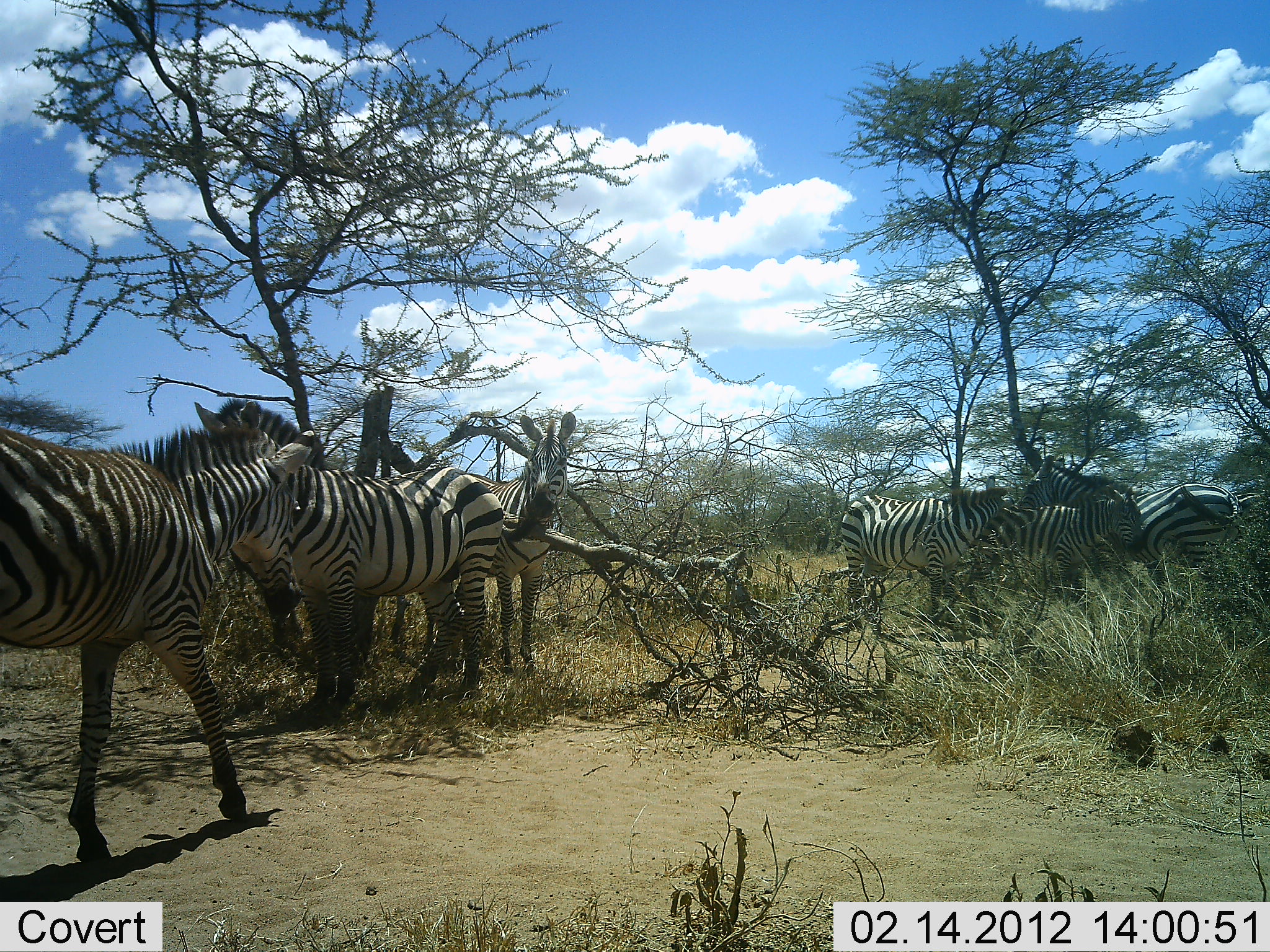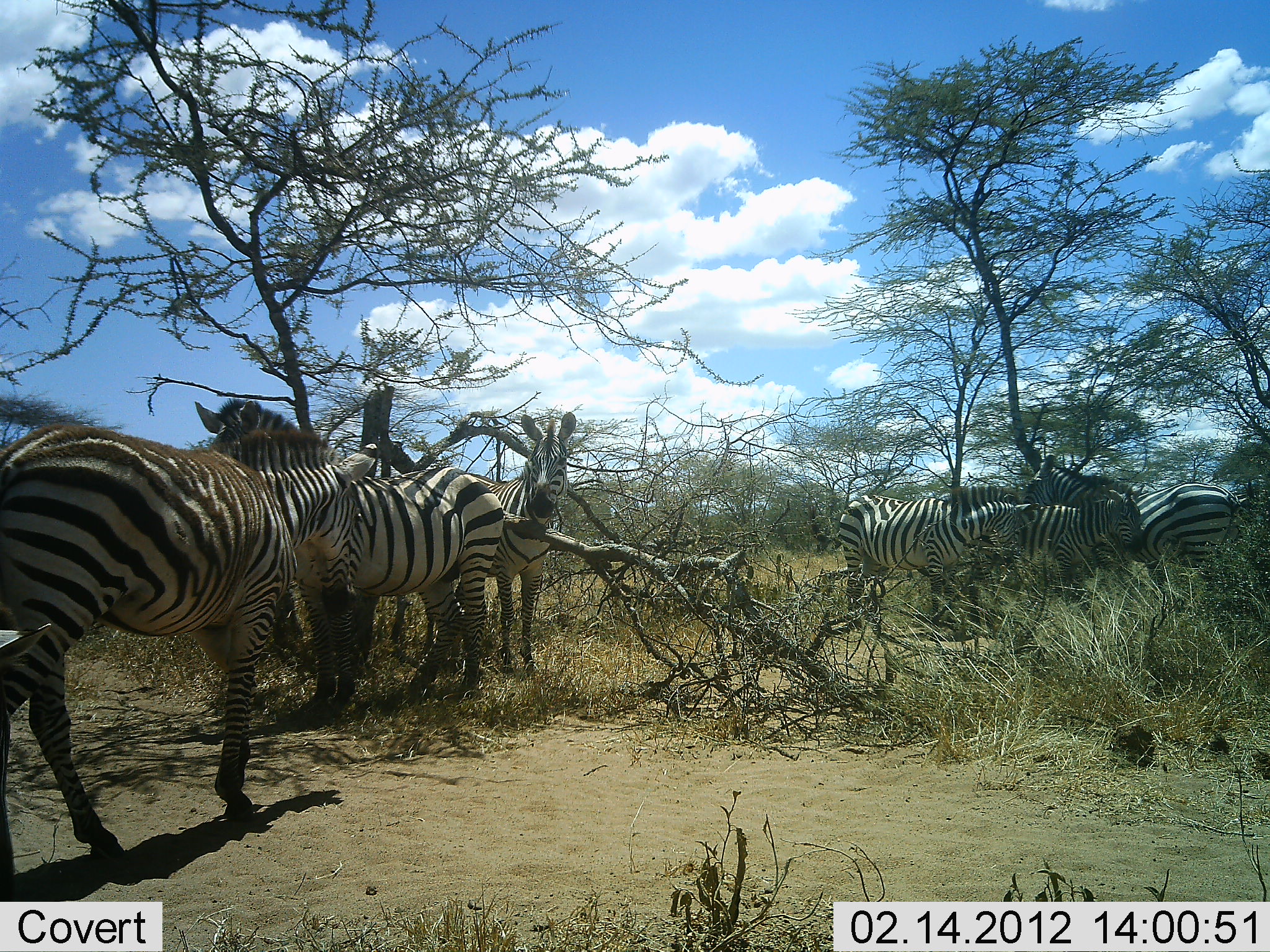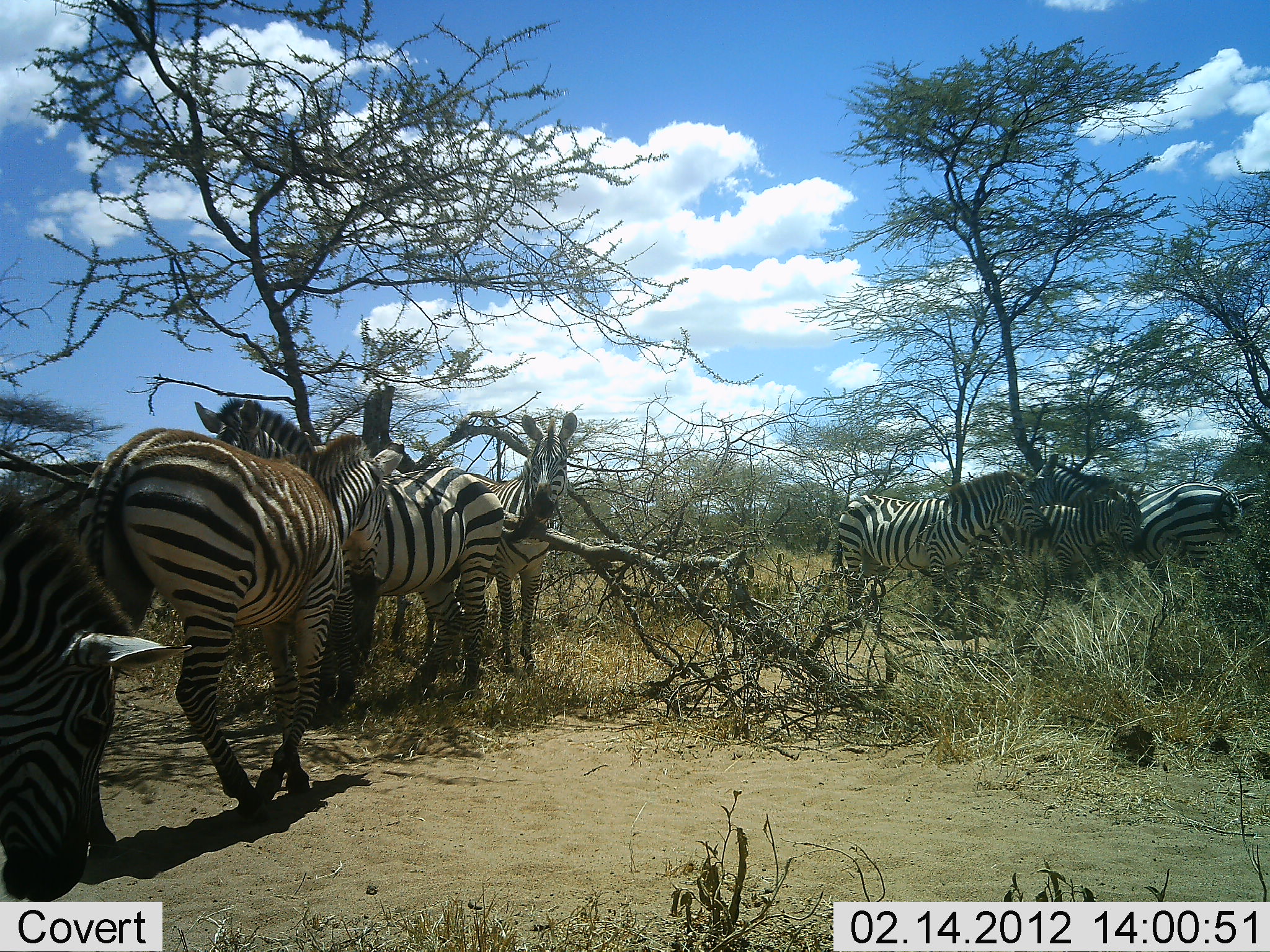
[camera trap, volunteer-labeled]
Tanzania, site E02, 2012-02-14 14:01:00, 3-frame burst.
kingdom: Animalia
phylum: Chordata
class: Mammalia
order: Perissodactyla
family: Equidae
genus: Equus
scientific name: Equus quagga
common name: plains zebra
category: zebra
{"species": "zebra (plains zebra) (Equus quagga)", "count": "6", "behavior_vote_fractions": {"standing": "93%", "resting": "0%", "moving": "60%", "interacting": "7%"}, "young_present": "0%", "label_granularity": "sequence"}